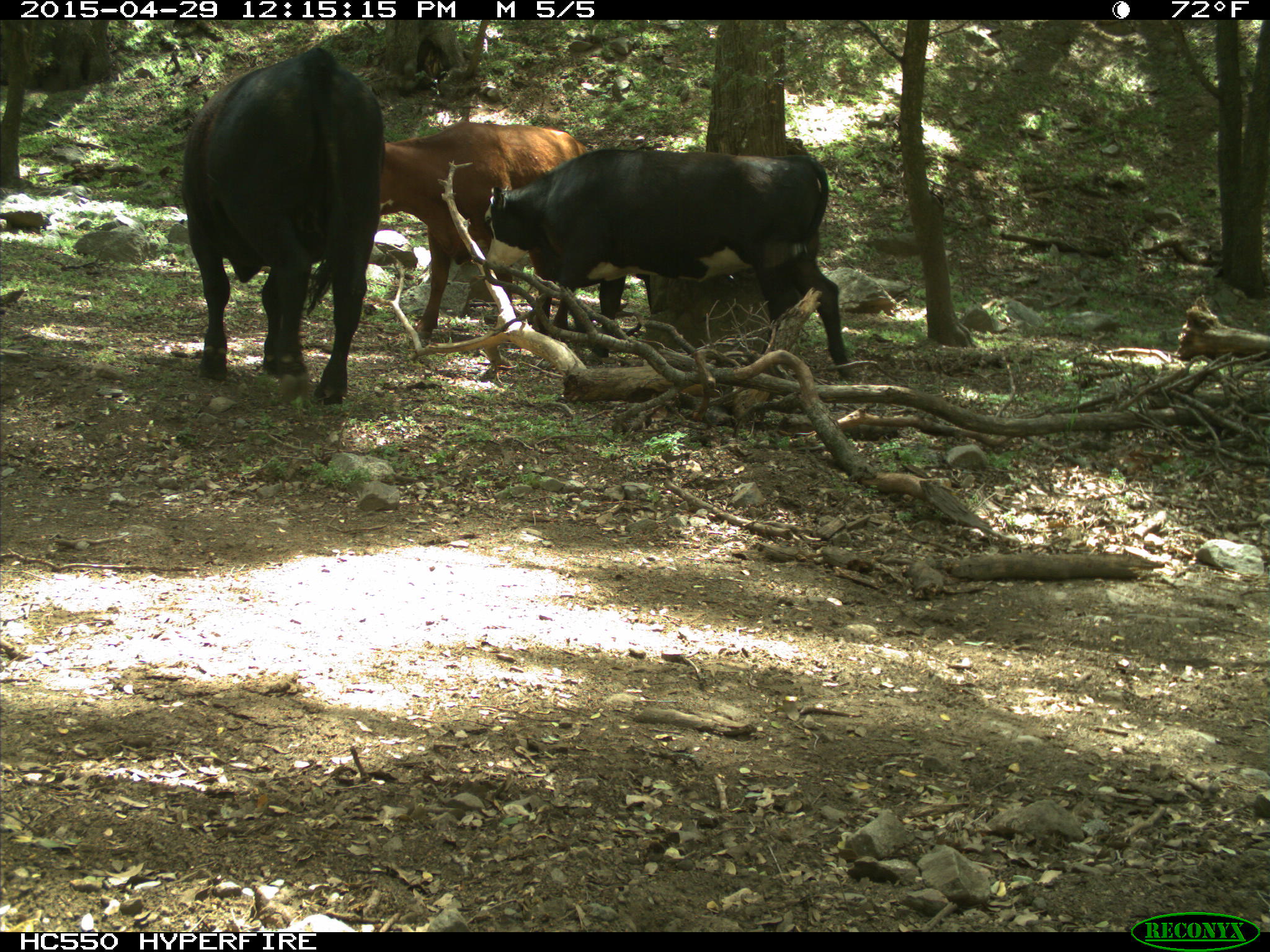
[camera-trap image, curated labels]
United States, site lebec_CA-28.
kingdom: Animalia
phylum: Chordata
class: Mammalia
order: Artiodactyla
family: Bovidae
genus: Bos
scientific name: Bos taurus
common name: domestic cow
Bos taurus (domestic cow).